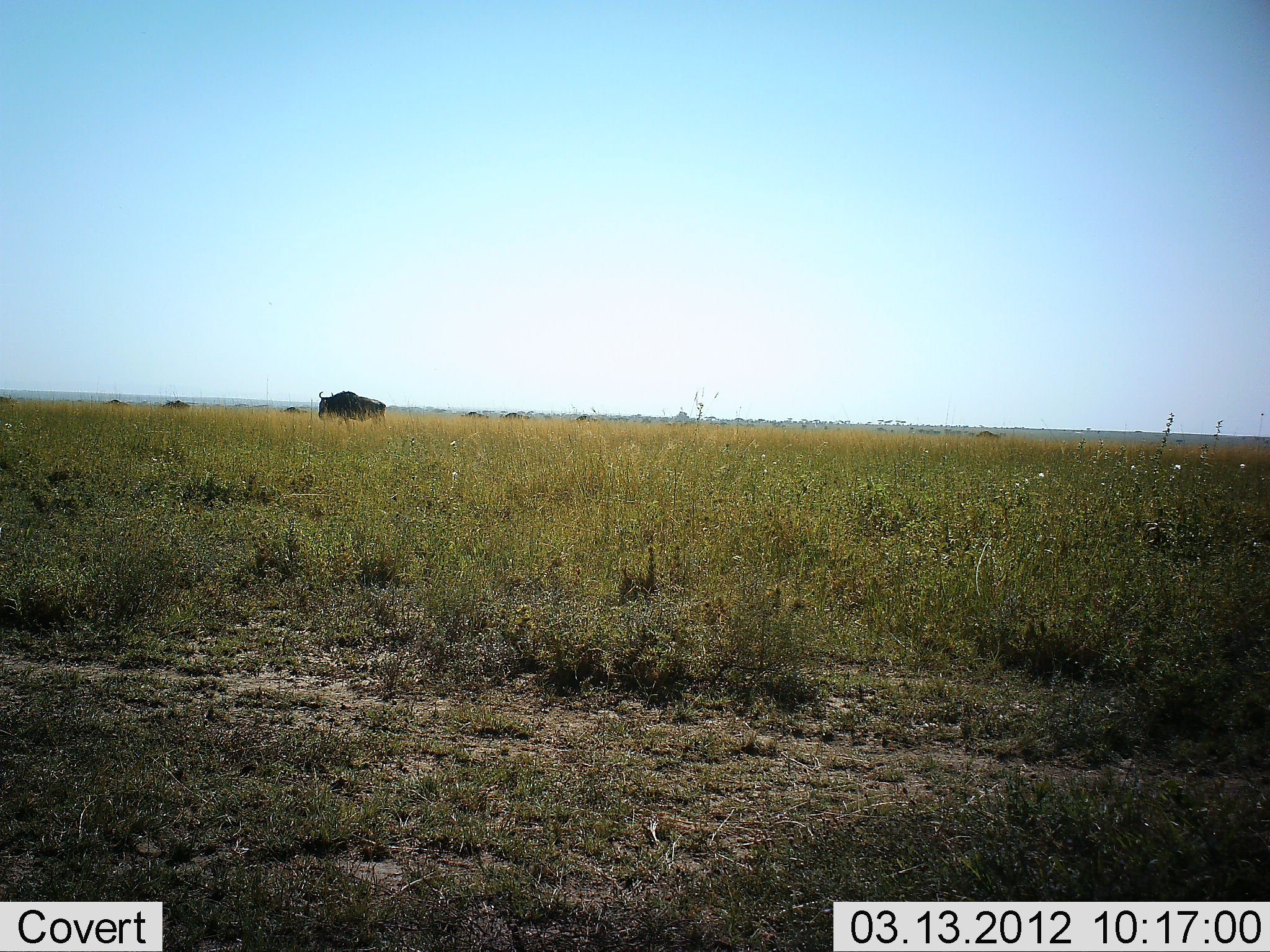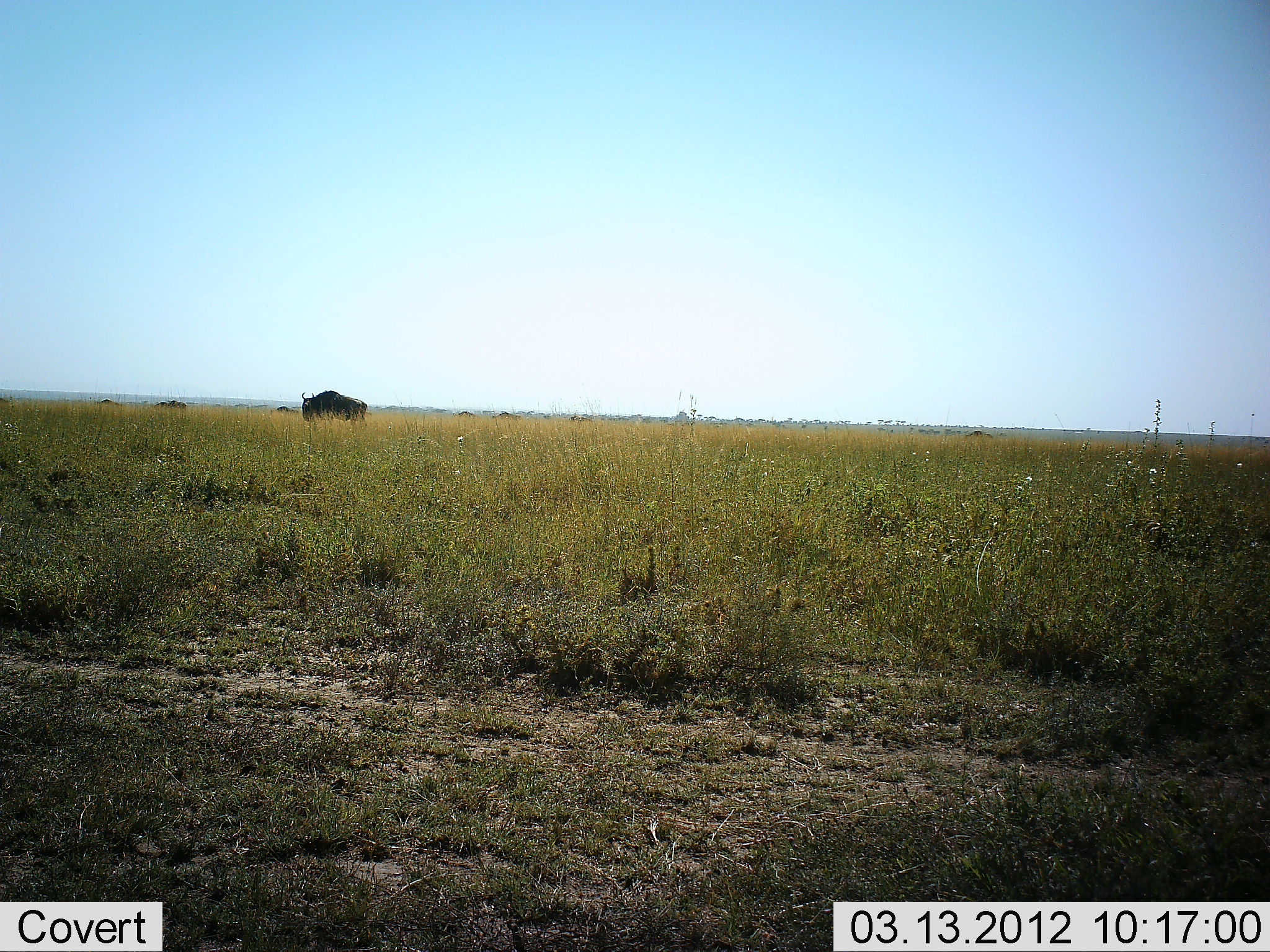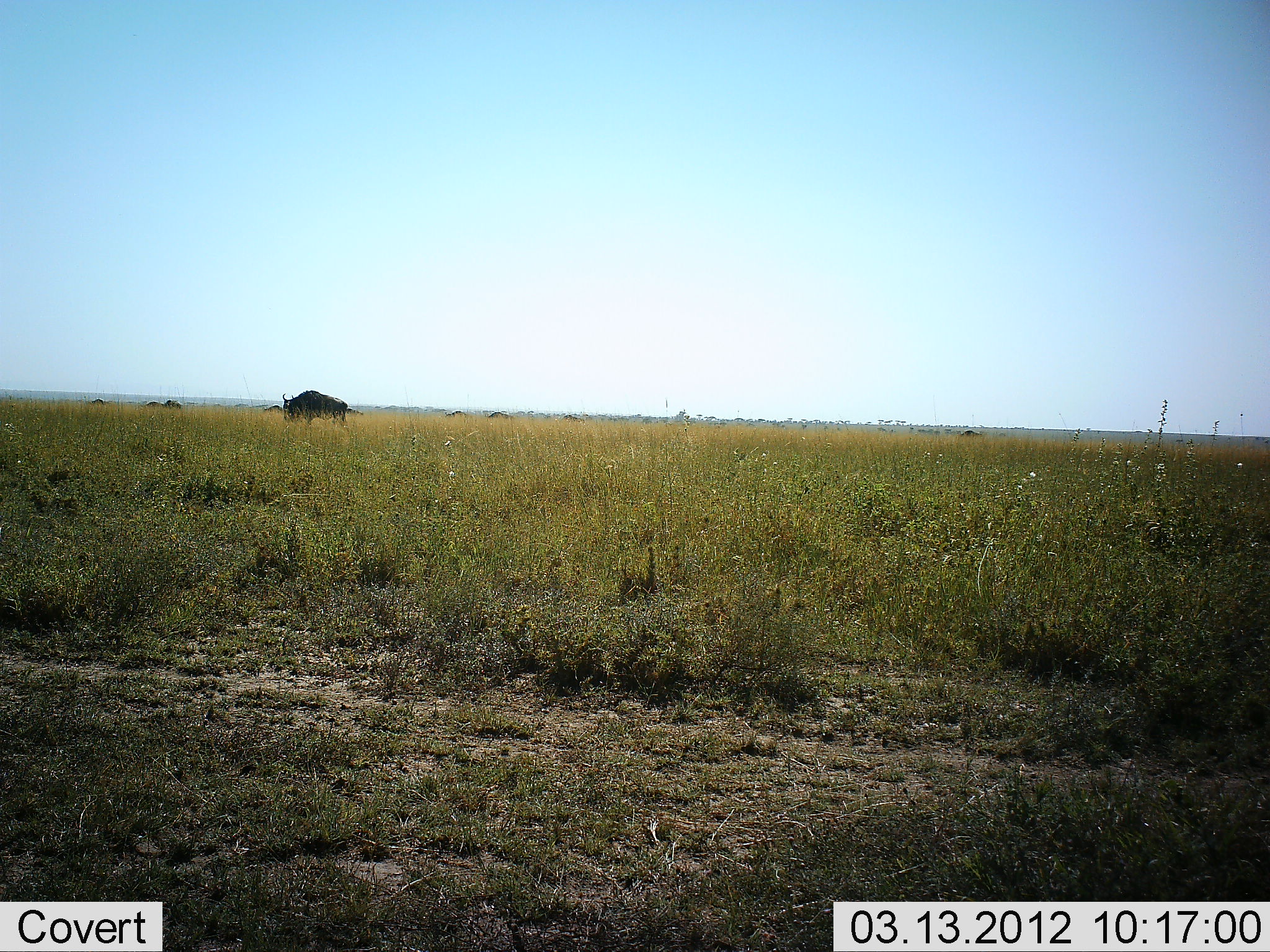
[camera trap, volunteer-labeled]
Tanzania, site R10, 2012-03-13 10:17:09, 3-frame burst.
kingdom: Animalia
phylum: Chordata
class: Mammalia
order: Artiodactyla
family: Bovidae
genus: Connochaetes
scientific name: Connochaetes taurinus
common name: blue wildebeest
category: wildebeest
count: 9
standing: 8%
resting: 0%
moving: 100%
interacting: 0%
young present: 0%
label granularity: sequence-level